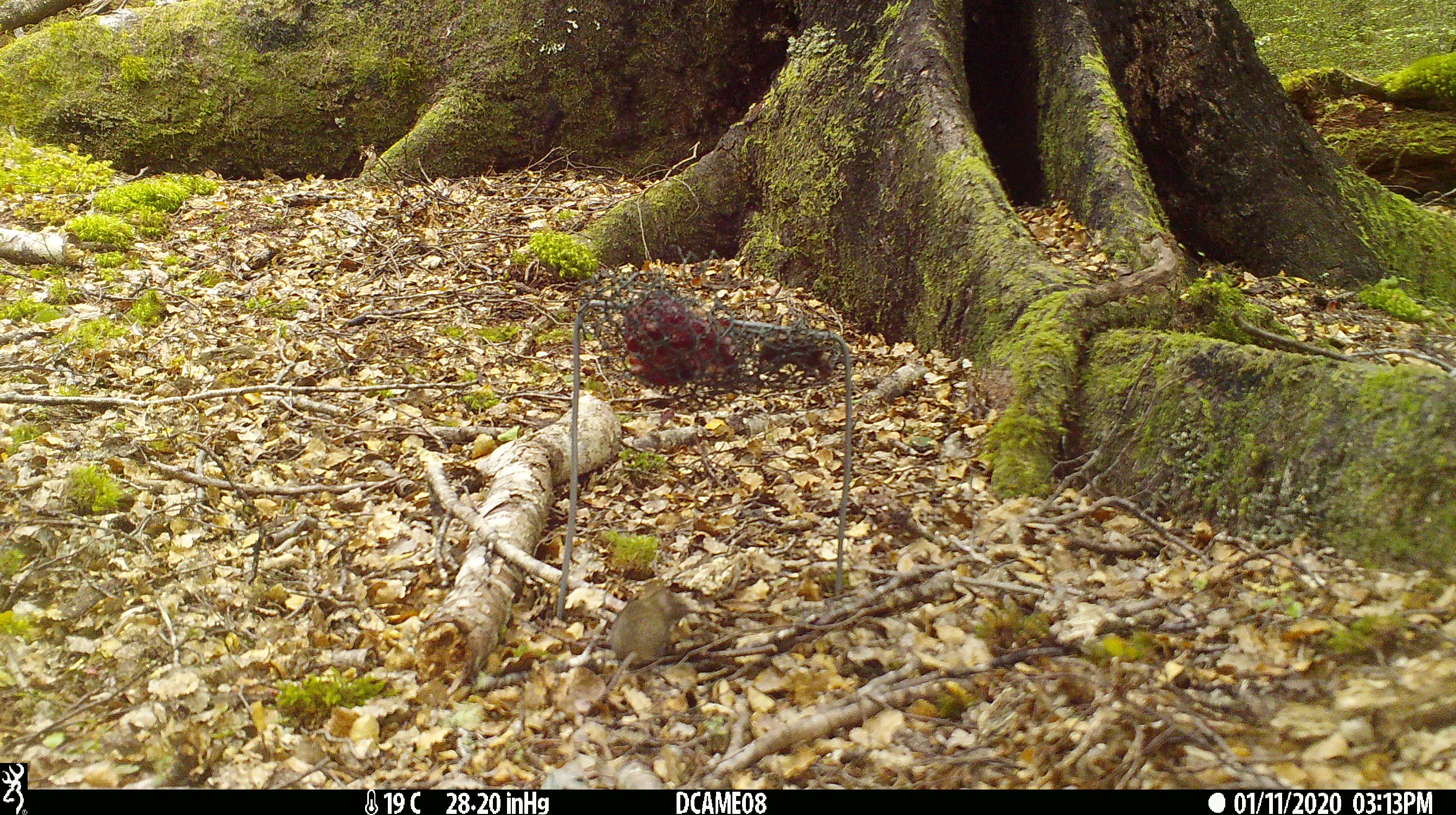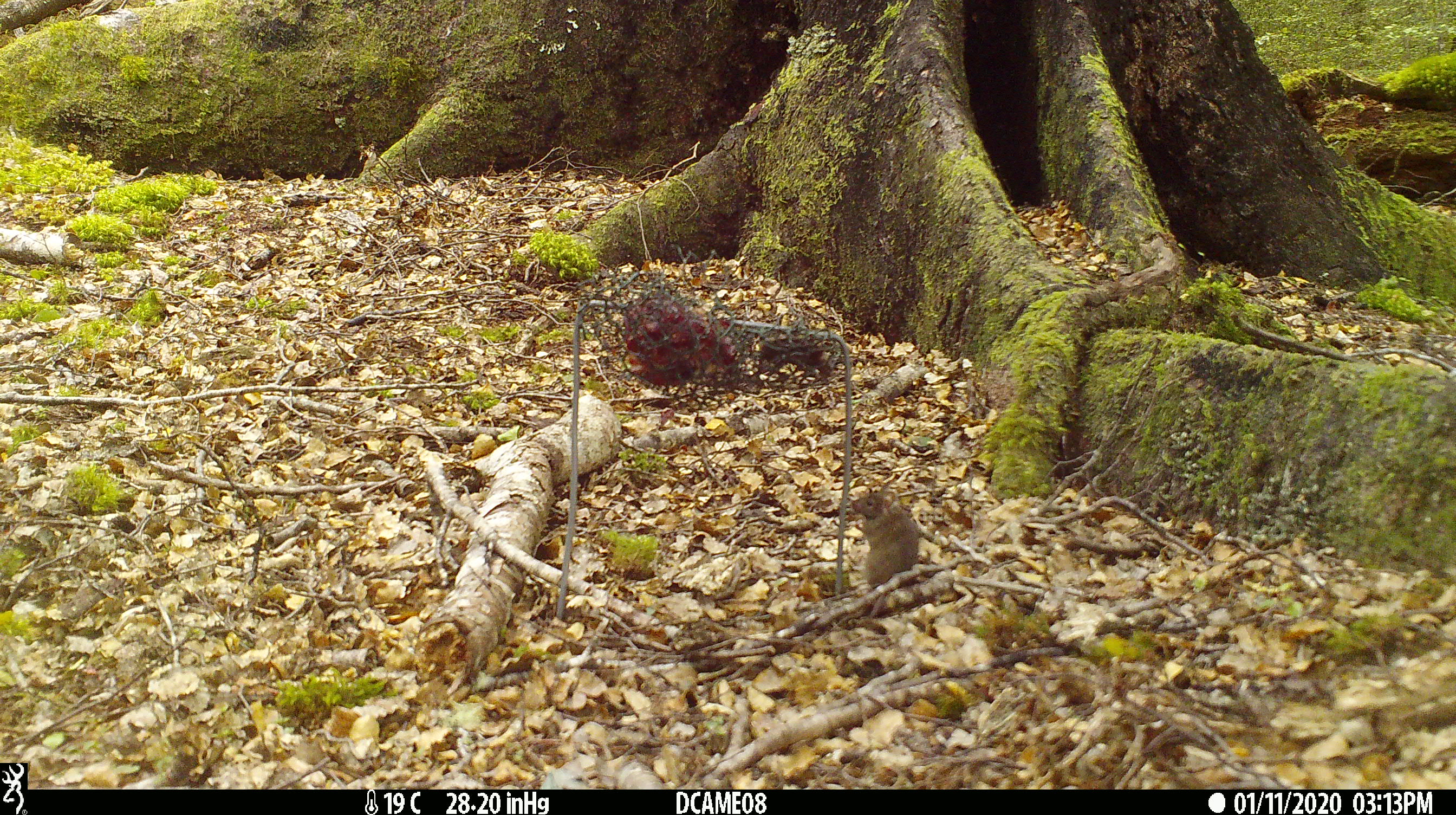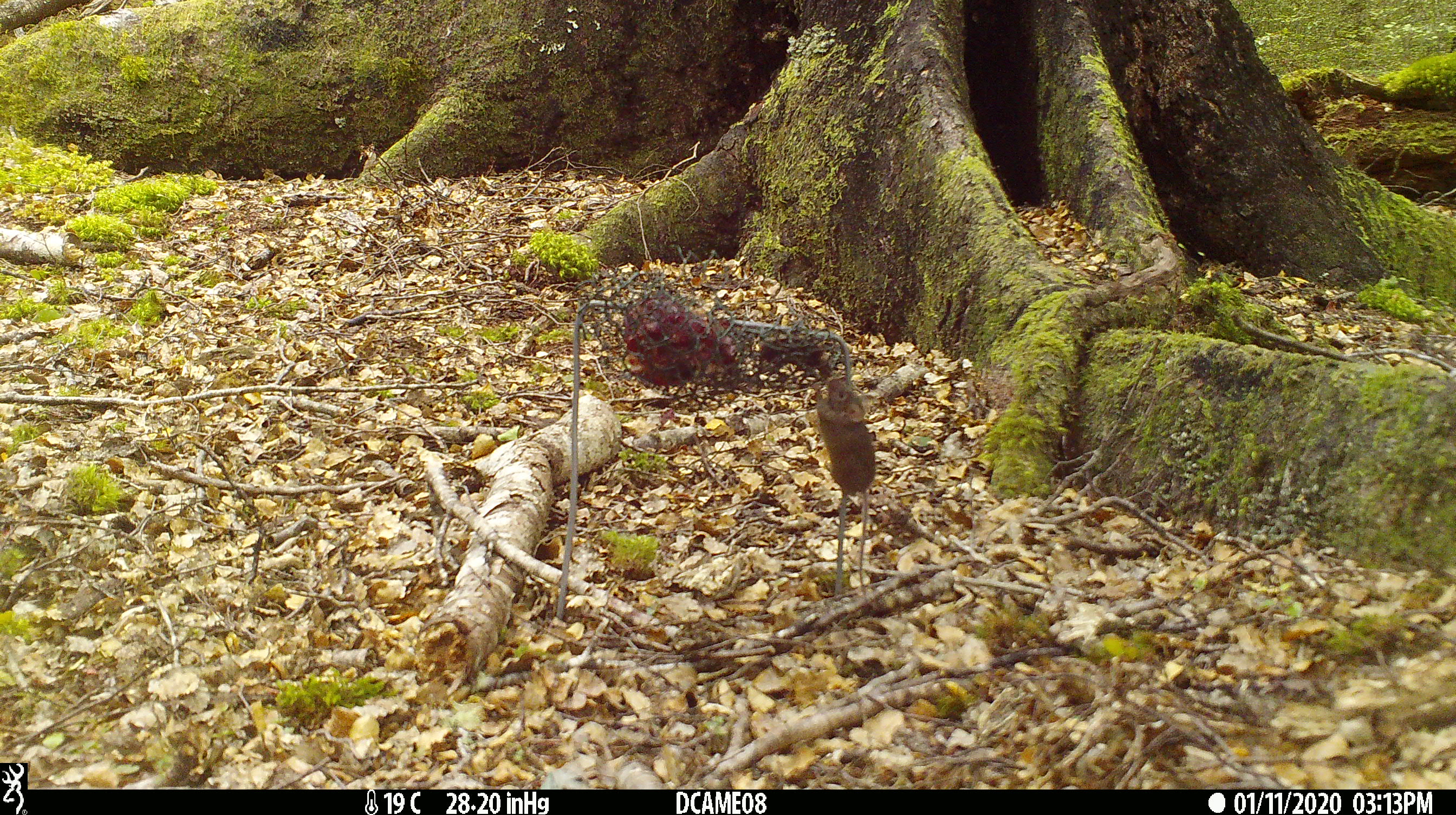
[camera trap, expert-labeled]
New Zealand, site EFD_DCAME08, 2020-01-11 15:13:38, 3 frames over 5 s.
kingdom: Animalia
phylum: Chordata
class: Mammalia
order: Rodentia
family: Muridae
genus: Mus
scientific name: Mus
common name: mouse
Mouse (Mus).